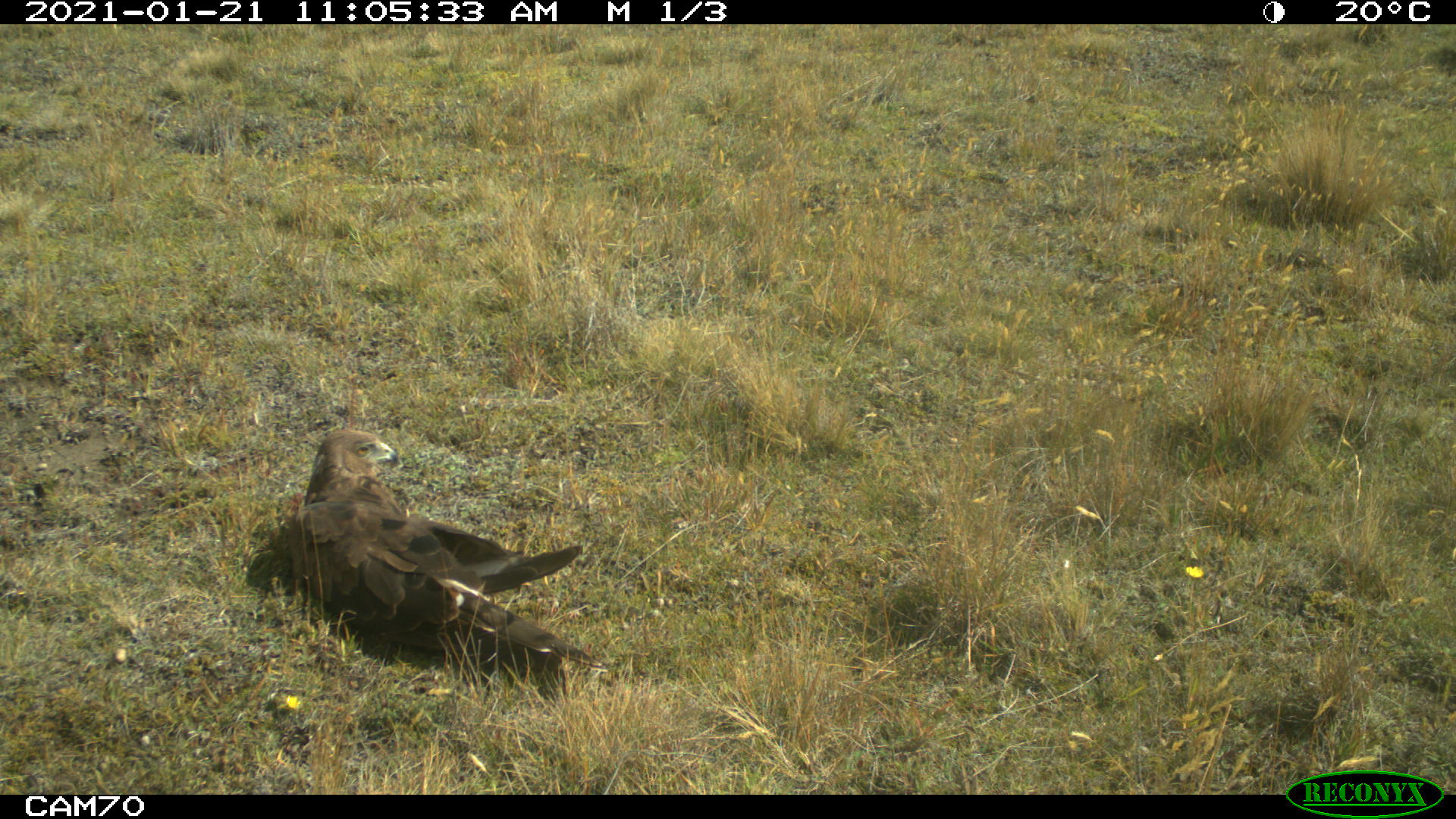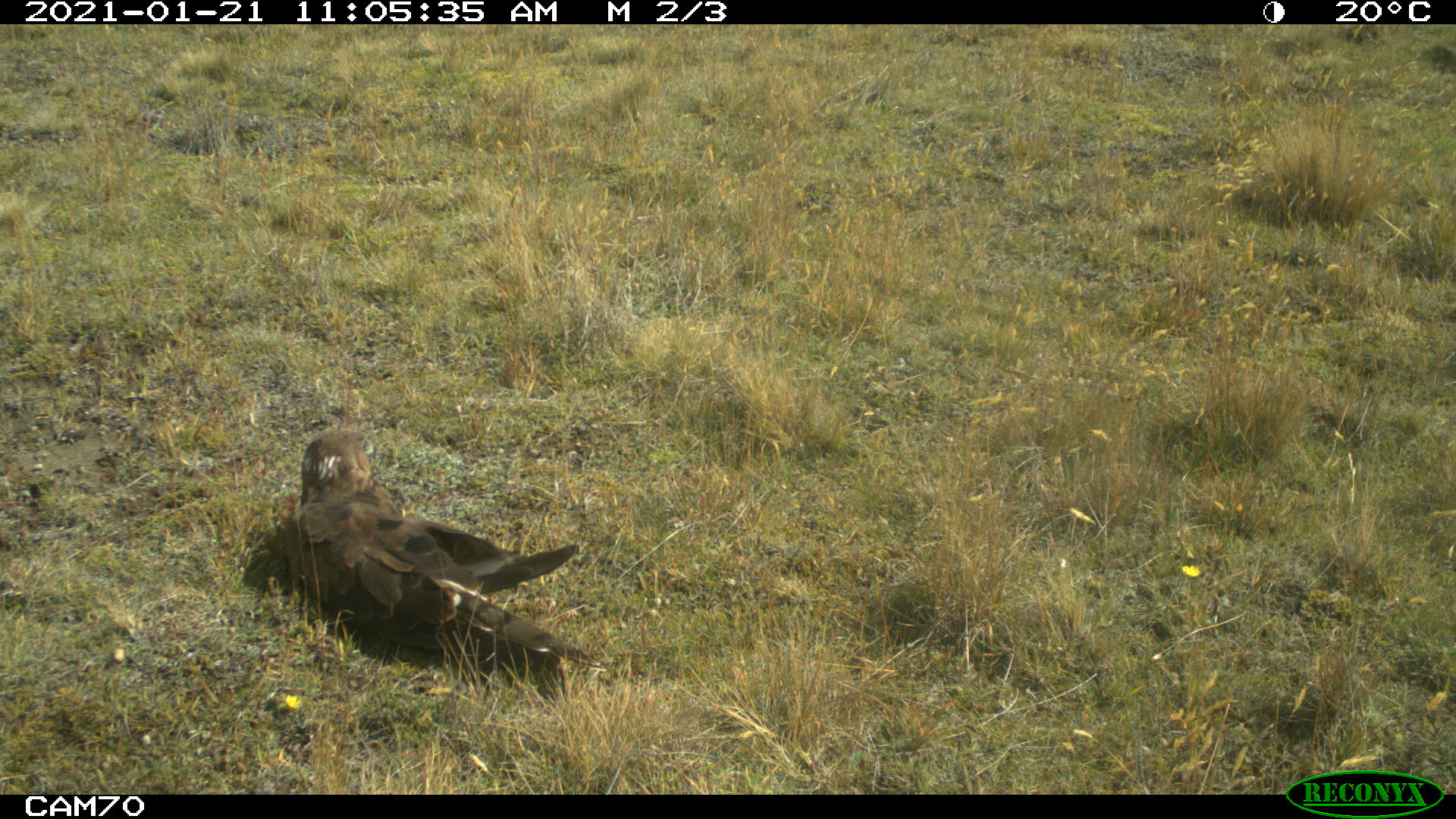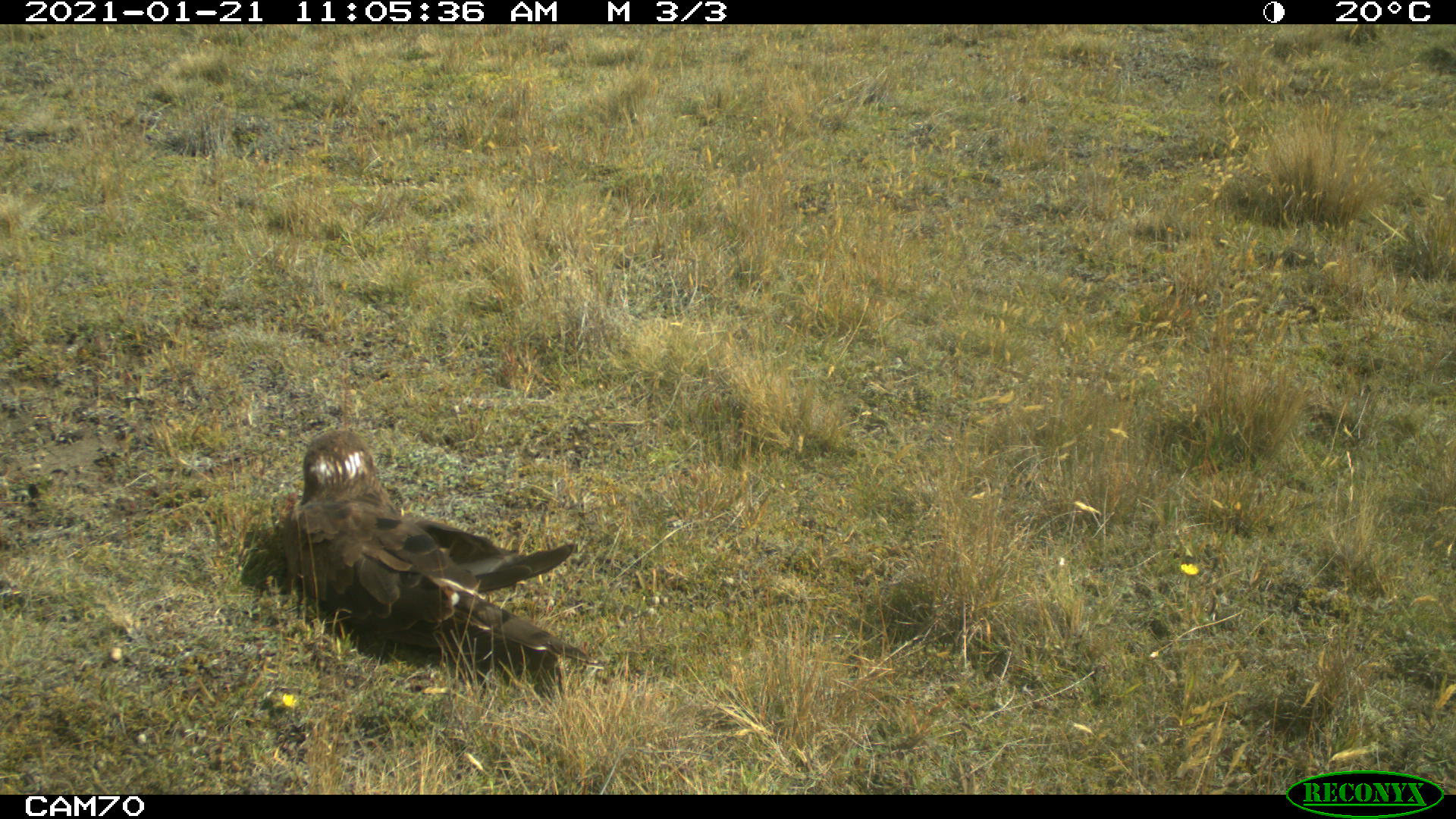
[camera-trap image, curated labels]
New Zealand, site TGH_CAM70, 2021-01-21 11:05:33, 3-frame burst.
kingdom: Animalia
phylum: Chordata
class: Aves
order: Accipitriformes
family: Accipitridae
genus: Circus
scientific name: Circus approximans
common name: swamp harrier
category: harrier